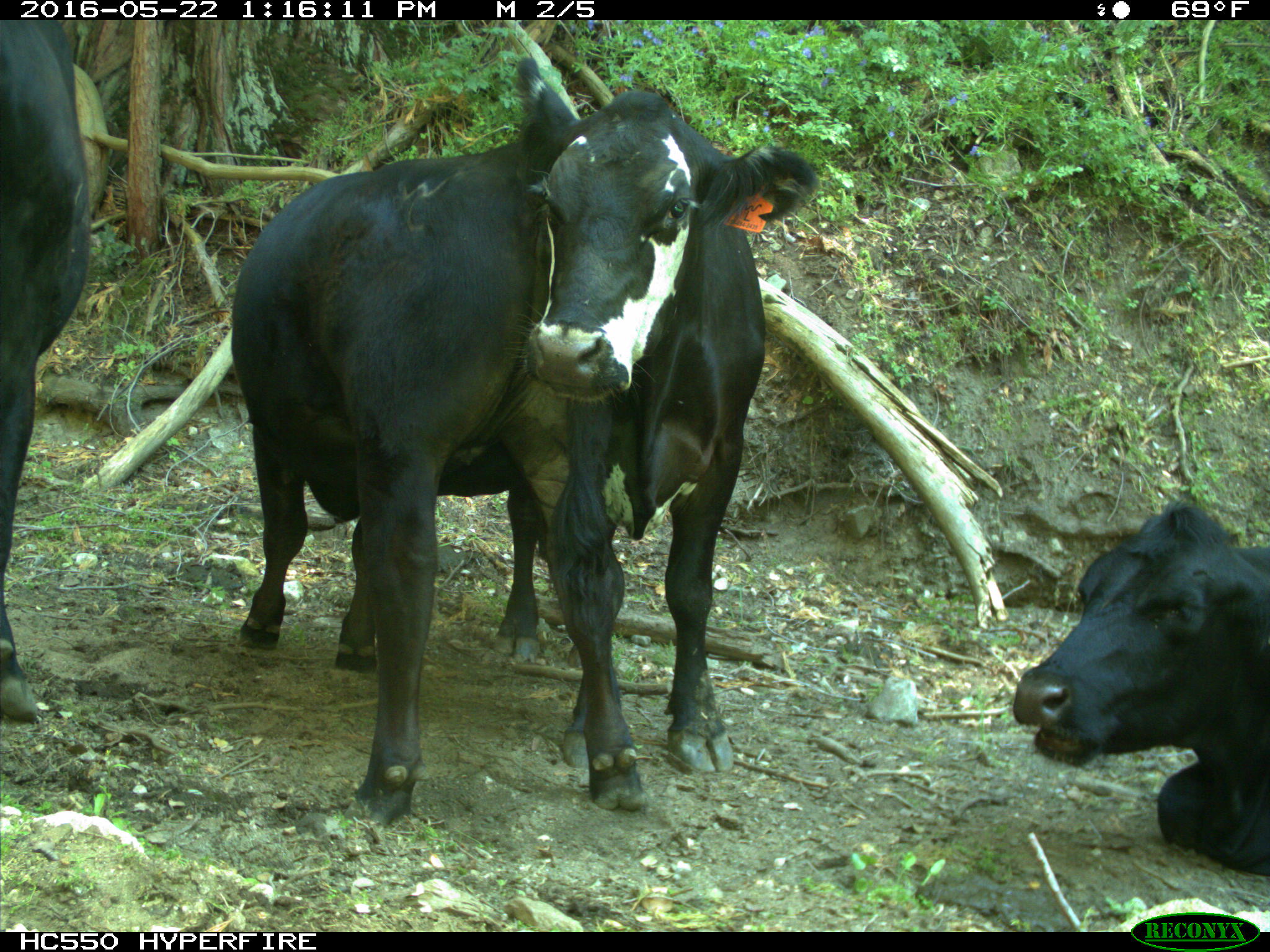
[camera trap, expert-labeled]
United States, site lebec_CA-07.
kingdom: Animalia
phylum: Chordata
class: Mammalia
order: Artiodactyla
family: Bovidae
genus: Bos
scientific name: Bos taurus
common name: domestic cow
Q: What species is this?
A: Bos taurus (domestic cow).